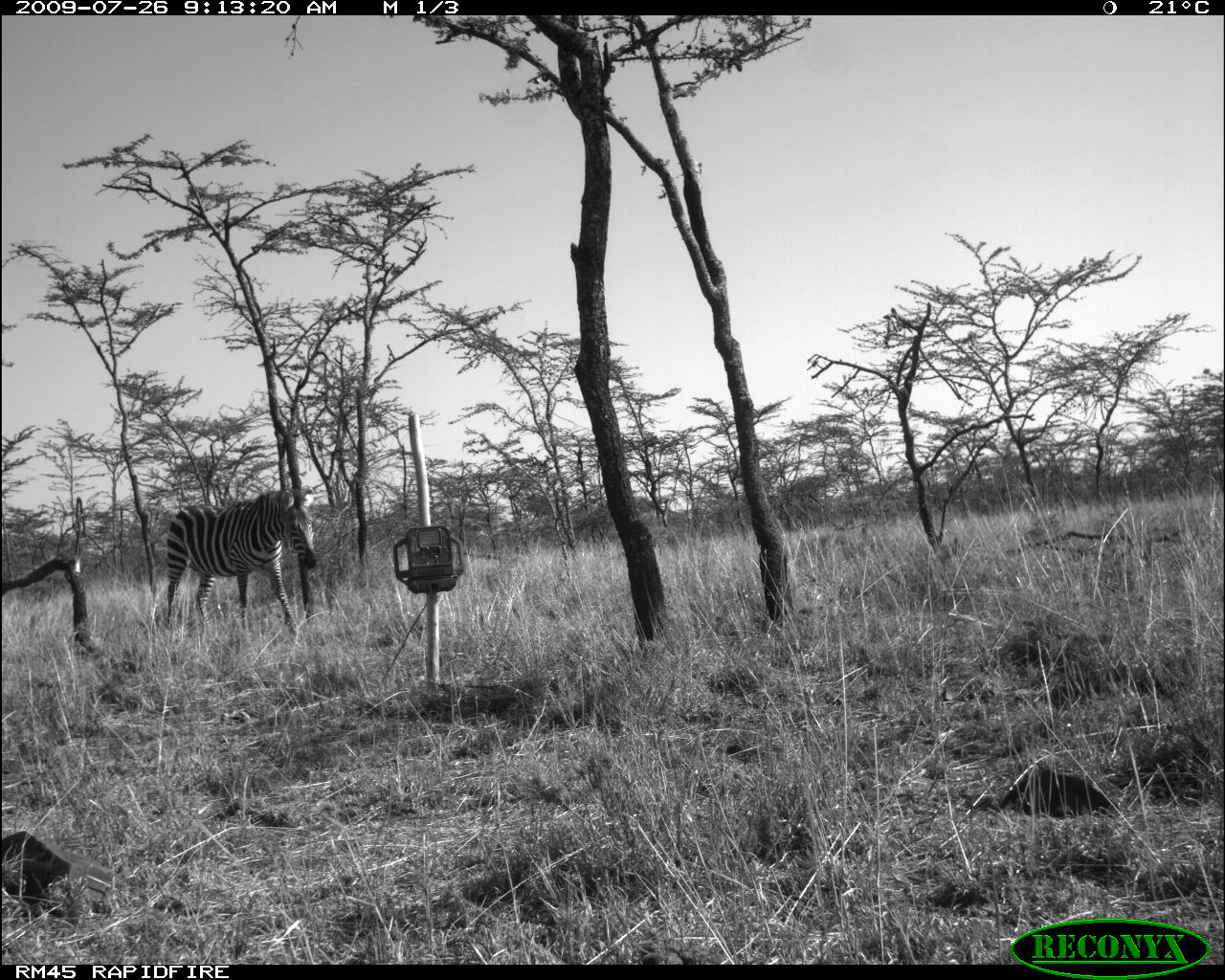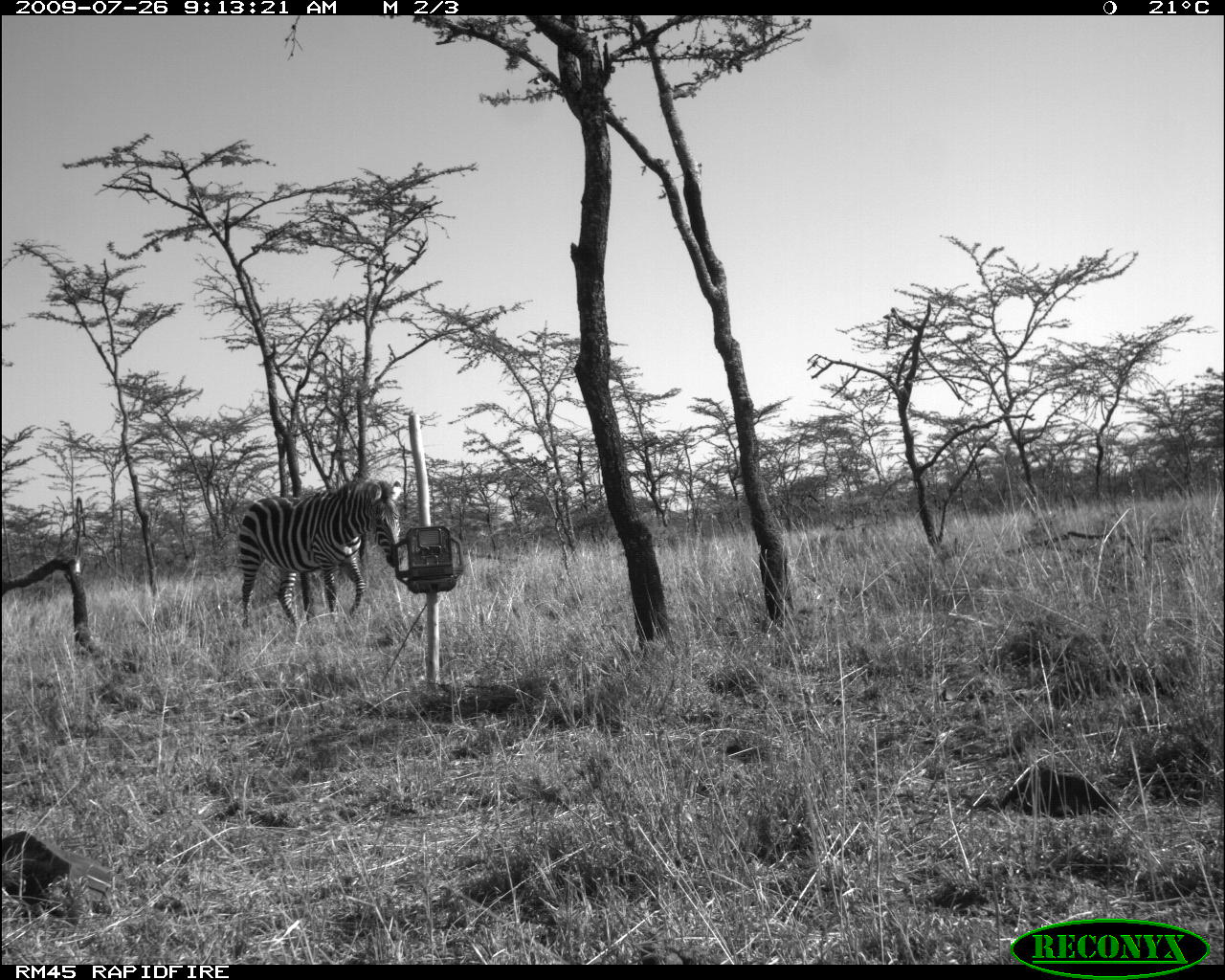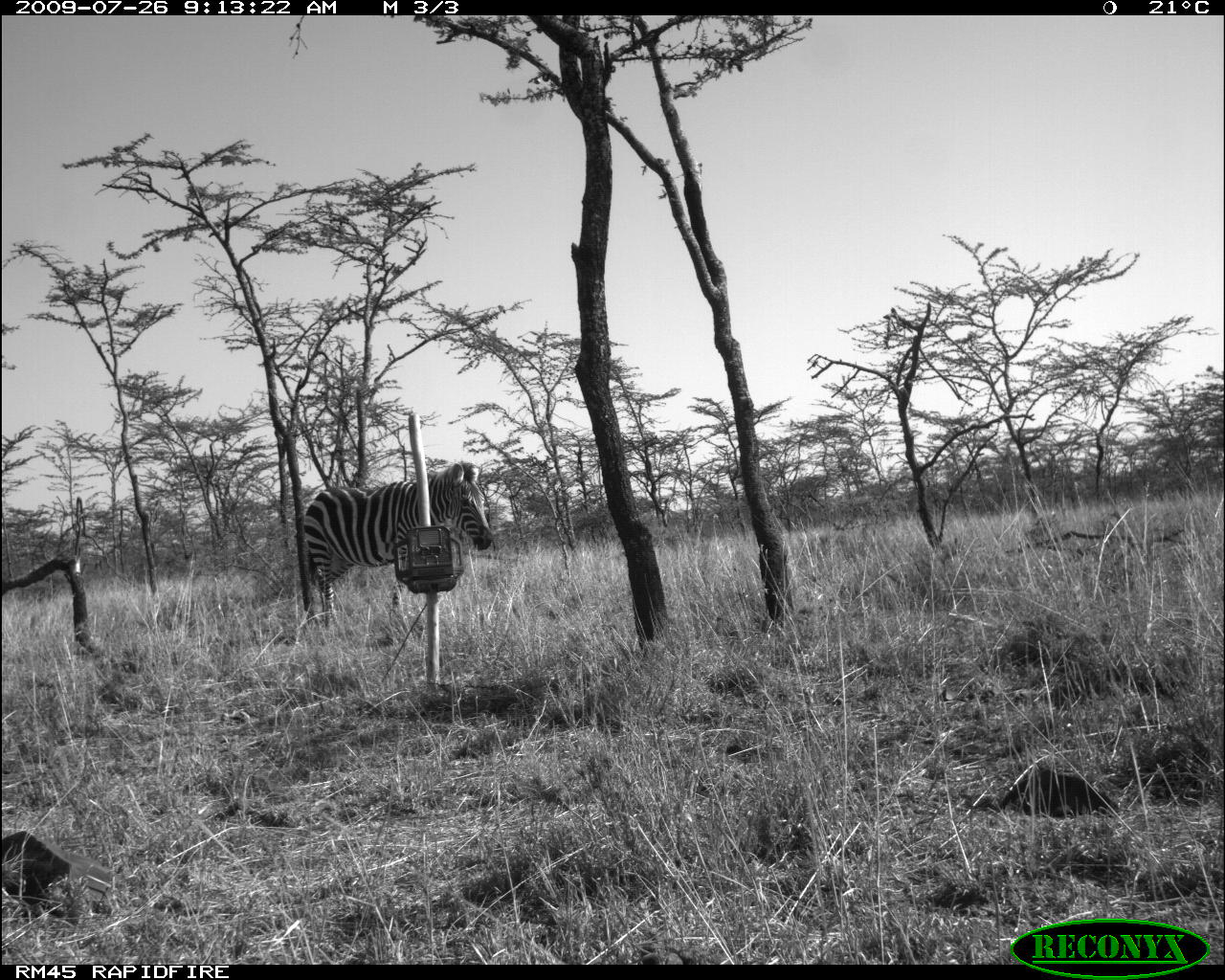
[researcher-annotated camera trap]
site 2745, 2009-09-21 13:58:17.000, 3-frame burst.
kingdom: Animalia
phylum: Chordata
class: Mammalia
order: Perissodactyla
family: Equidae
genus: Equus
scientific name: Equus quagga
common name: plains zebra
Equus quagga (plains zebra), count 1.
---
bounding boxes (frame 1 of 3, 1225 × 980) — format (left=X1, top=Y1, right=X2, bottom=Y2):
equus quagga: (left=162, top=486, right=318, bottom=639)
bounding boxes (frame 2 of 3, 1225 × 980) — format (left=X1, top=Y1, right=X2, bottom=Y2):
equus quagga: (left=234, top=476, right=404, bottom=626)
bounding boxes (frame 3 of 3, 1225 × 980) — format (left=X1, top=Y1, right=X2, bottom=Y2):
equus quagga: (left=301, top=459, right=495, bottom=628)